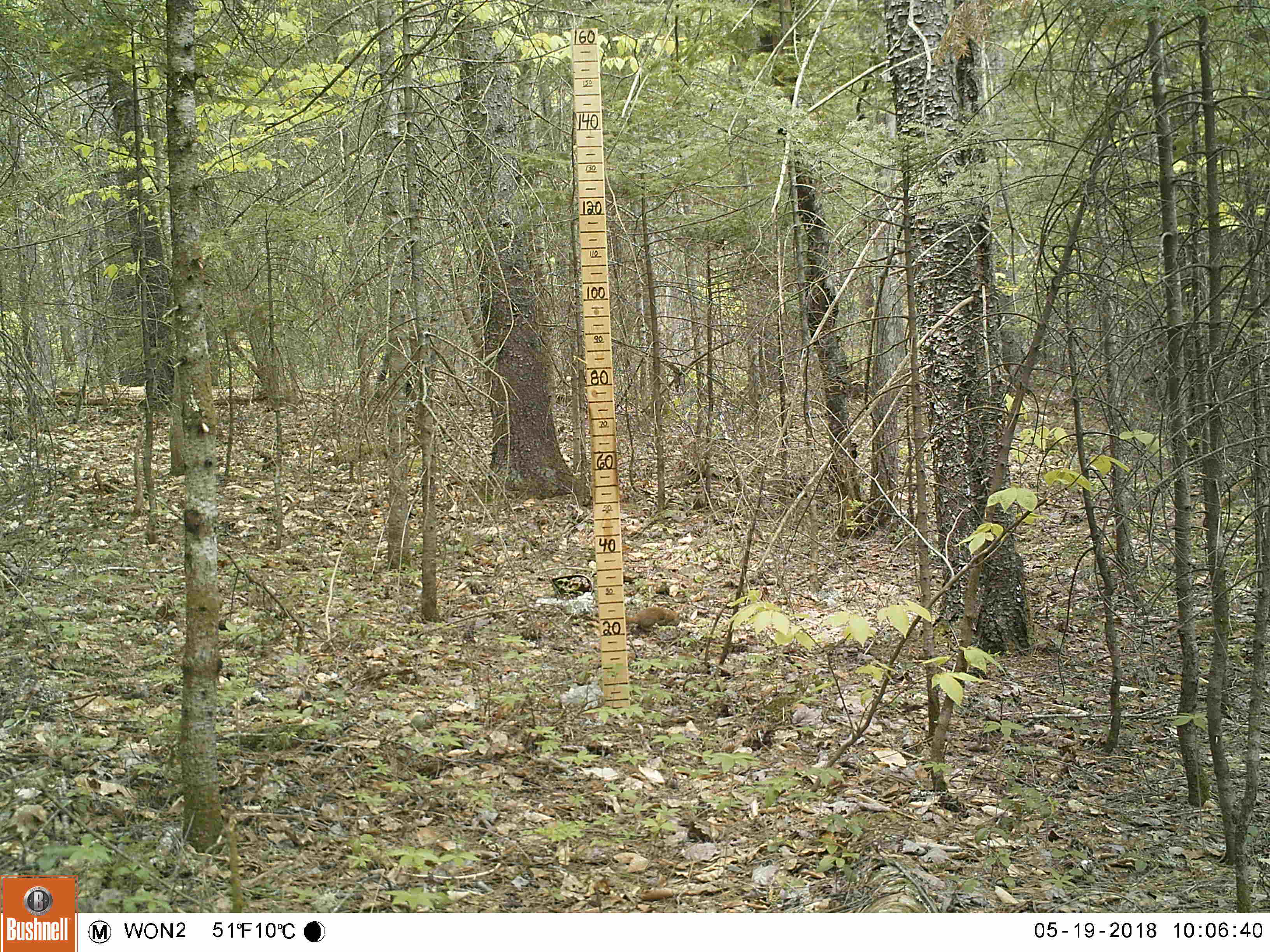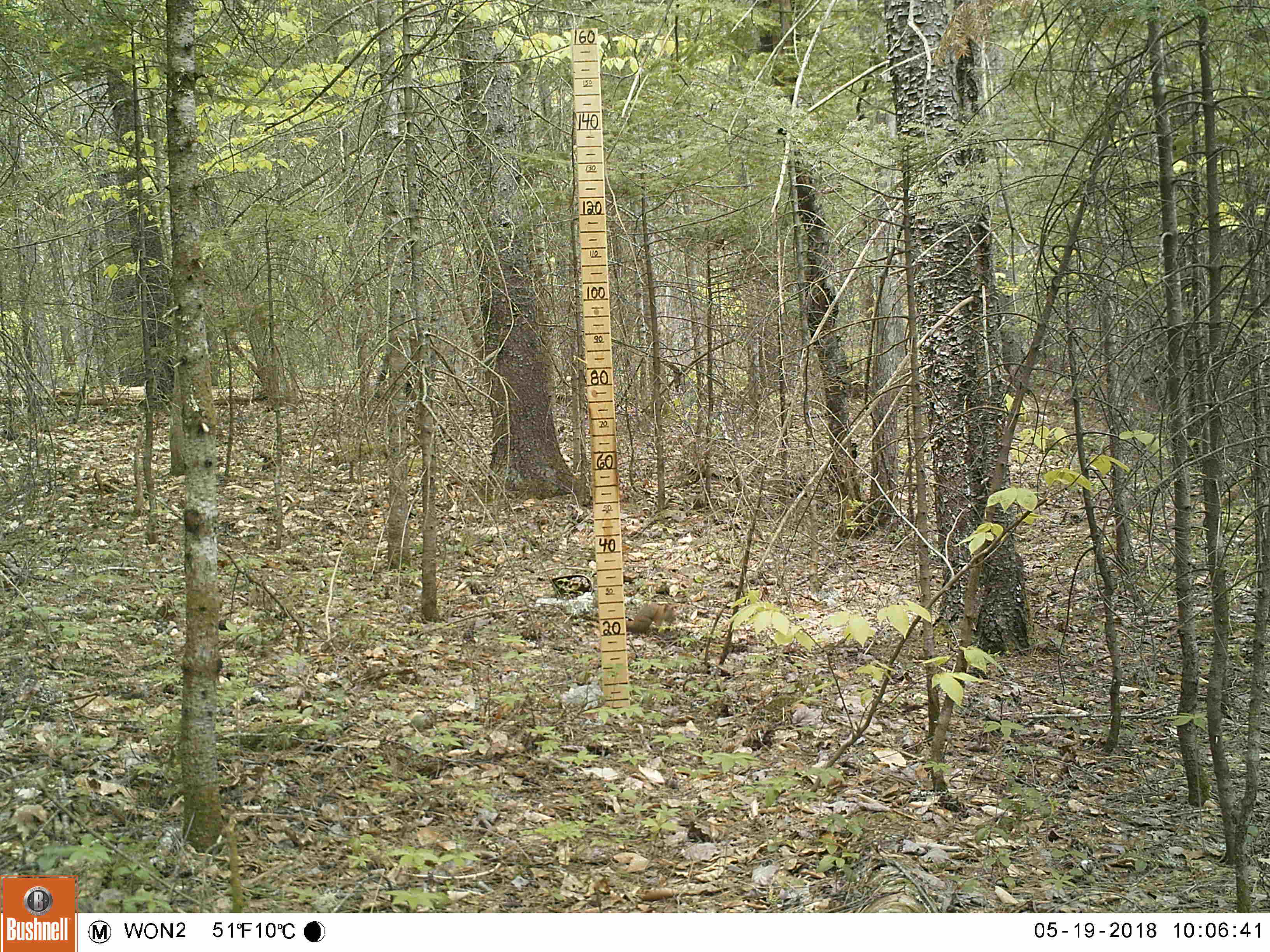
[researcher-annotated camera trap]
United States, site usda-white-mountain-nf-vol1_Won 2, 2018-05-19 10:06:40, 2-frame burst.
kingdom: Animalia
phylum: Chordata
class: Mammalia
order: Rodentia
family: Sciuridae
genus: Tamiasciurus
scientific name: Tamiasciurus hudsonicus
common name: red squirrel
Red squirrel (Tamiasciurus hudsonicus).